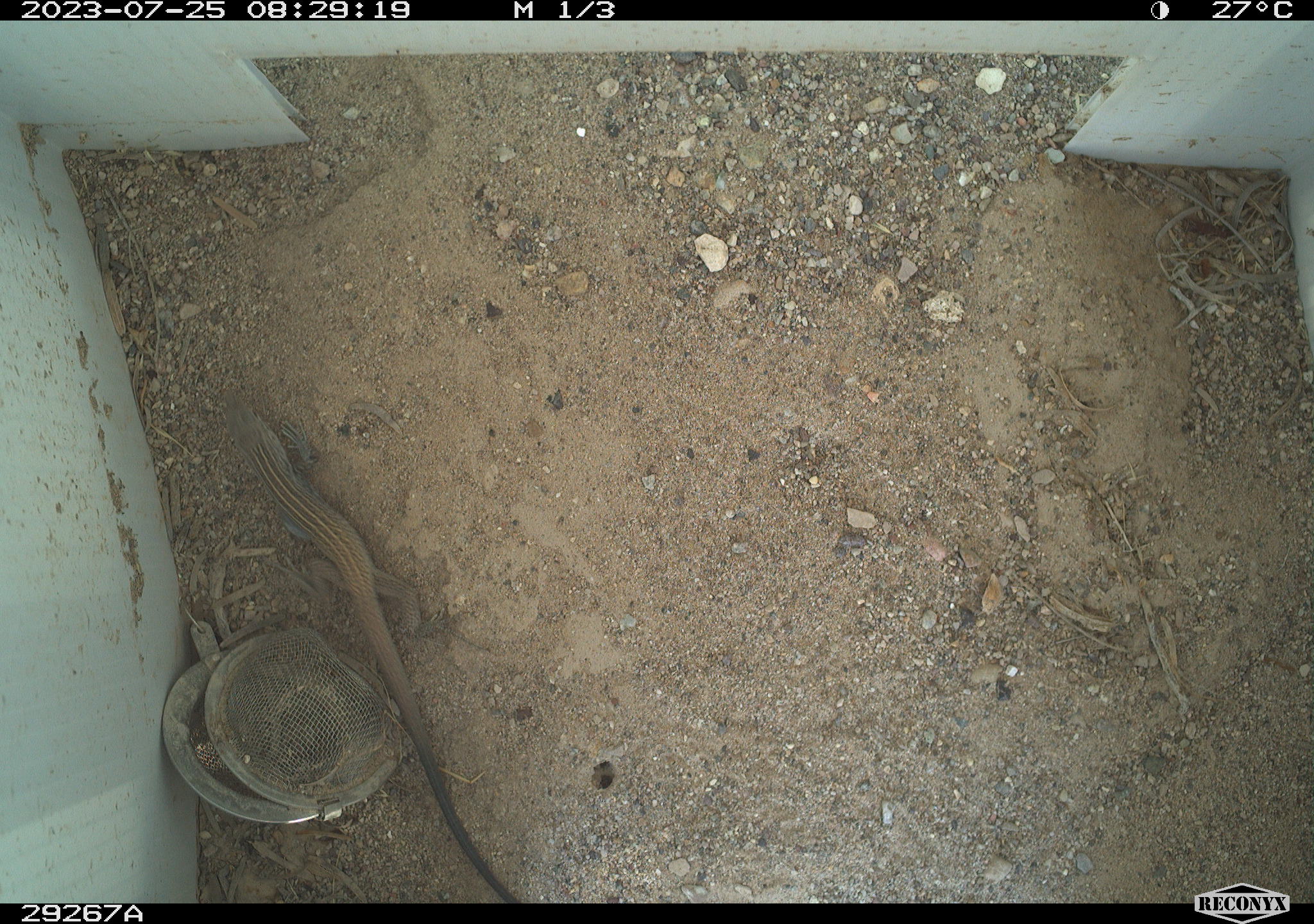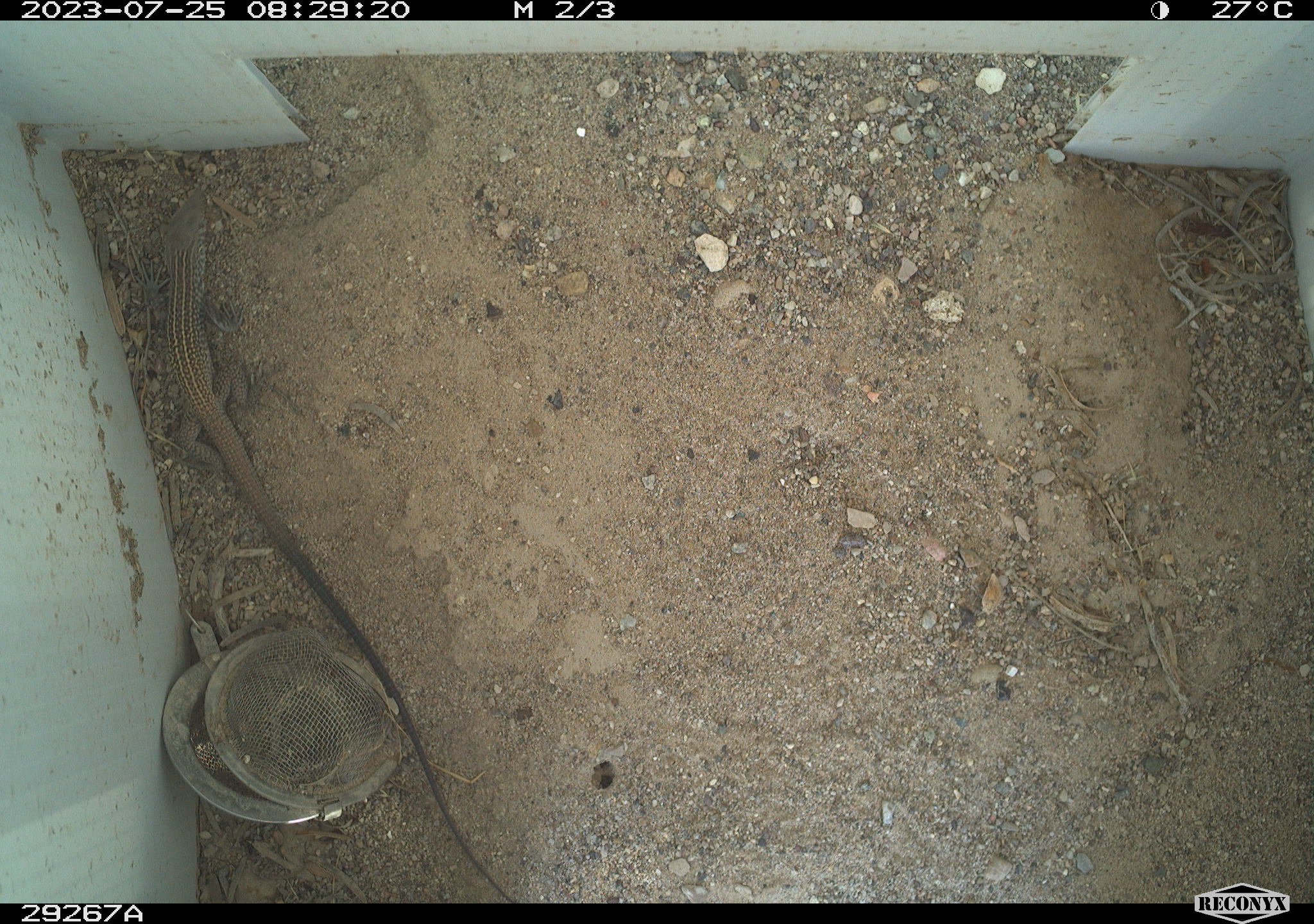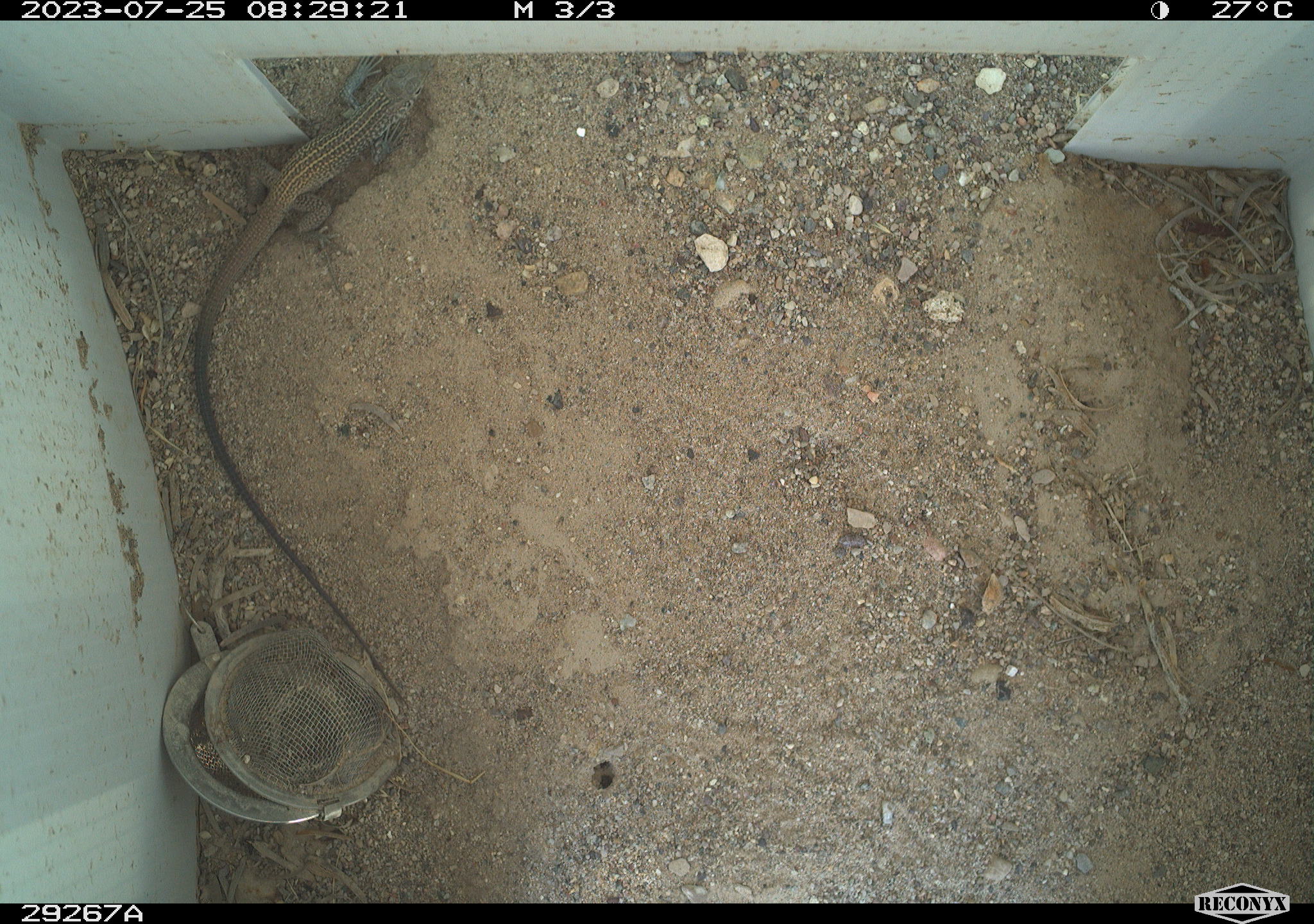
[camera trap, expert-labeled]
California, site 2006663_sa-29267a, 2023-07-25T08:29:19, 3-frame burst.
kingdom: Animalia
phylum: Chordata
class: Reptilia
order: Squamata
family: Teiidae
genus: Aspidoscelis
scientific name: Aspidoscelis tigris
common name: western whiptail